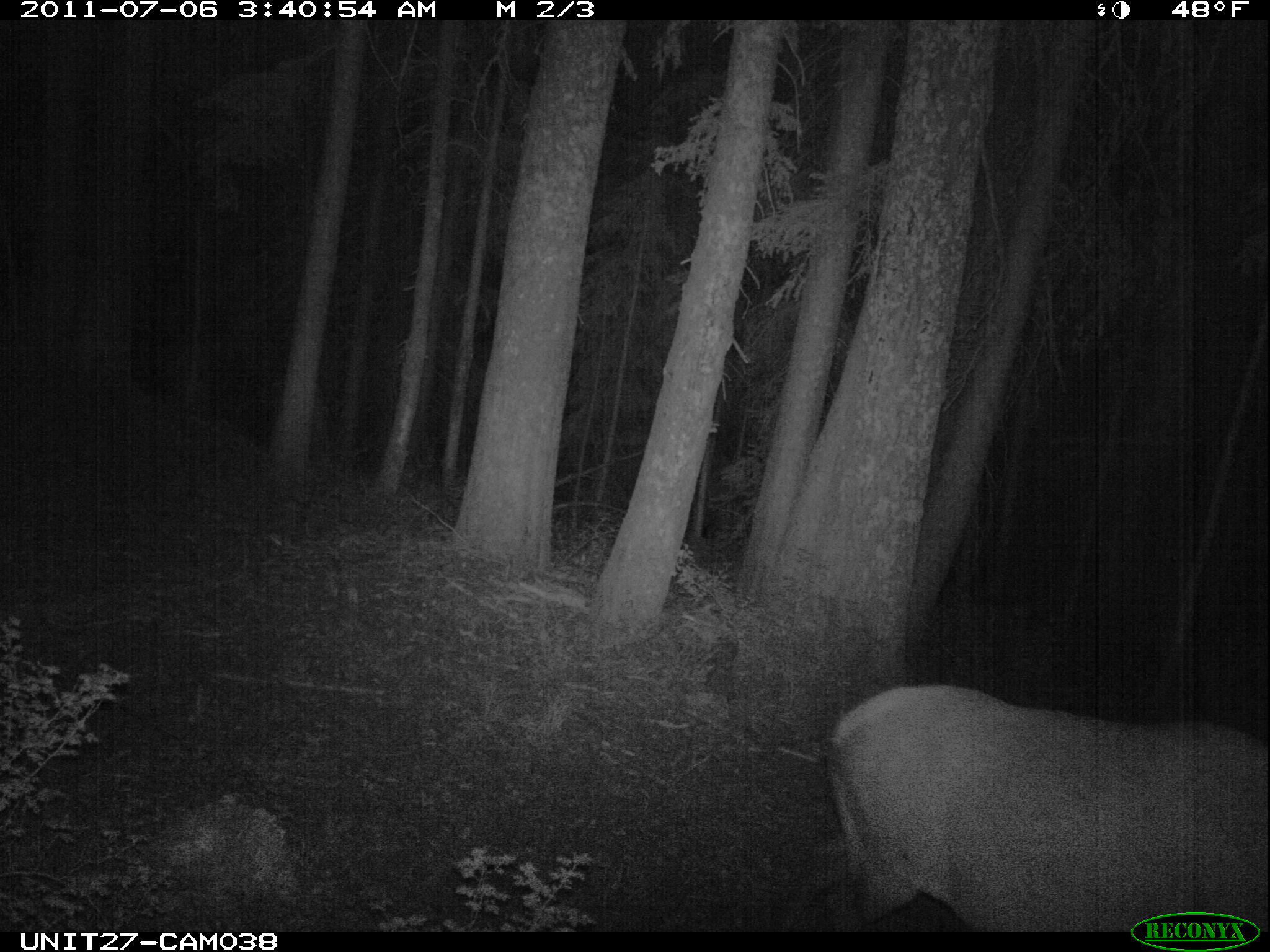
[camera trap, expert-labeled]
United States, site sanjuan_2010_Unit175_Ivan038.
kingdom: Animalia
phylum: Chordata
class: Mammalia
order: Artiodactyla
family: Cervidae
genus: Cervus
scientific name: Cervus elaphus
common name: red deer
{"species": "Cervus elaphus (red deer)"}